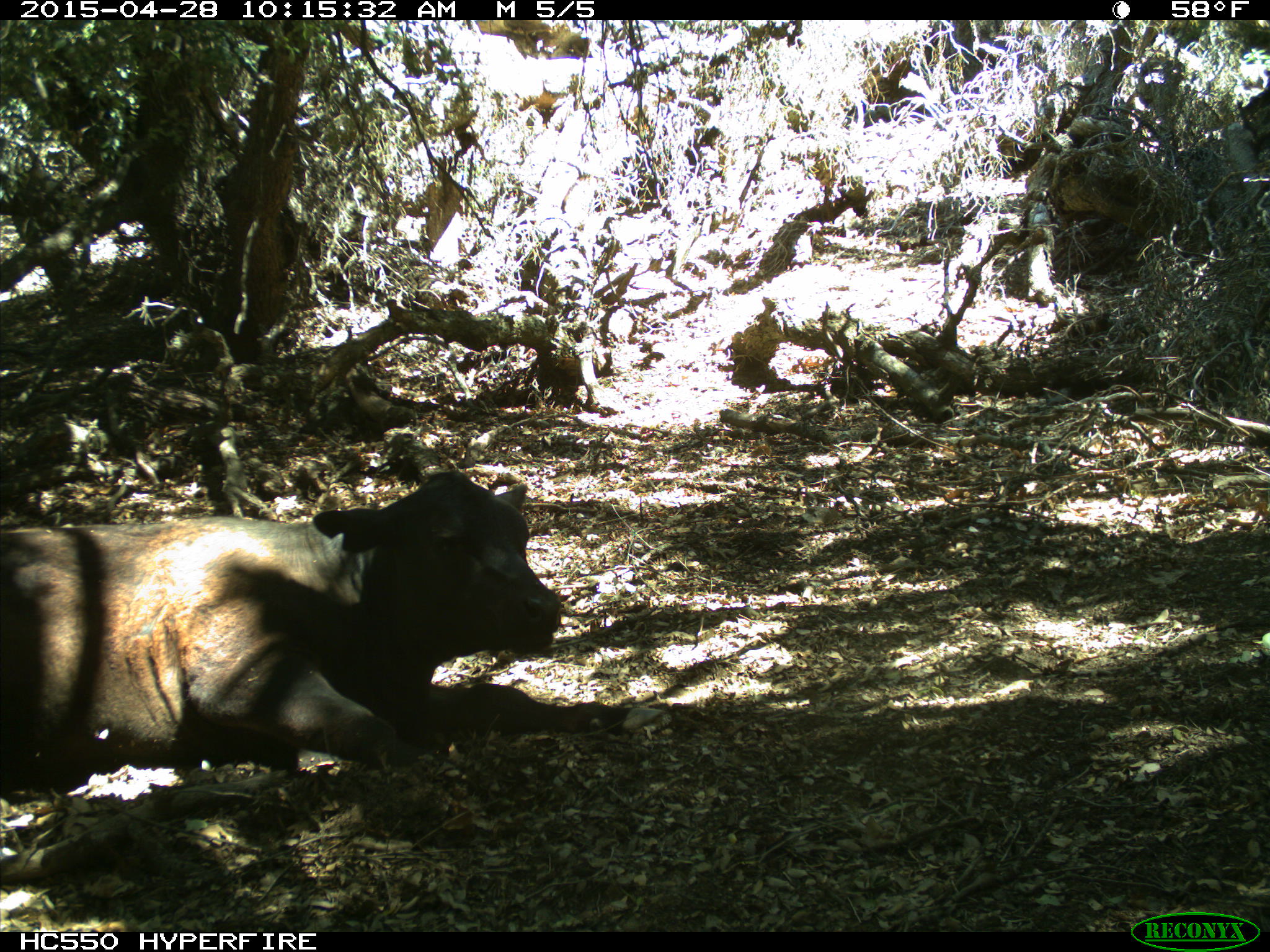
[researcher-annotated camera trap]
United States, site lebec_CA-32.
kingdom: Animalia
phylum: Chordata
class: Mammalia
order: Artiodactyla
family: Bovidae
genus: Bos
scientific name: Bos taurus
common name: domestic cow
Bos taurus (domestic cow).